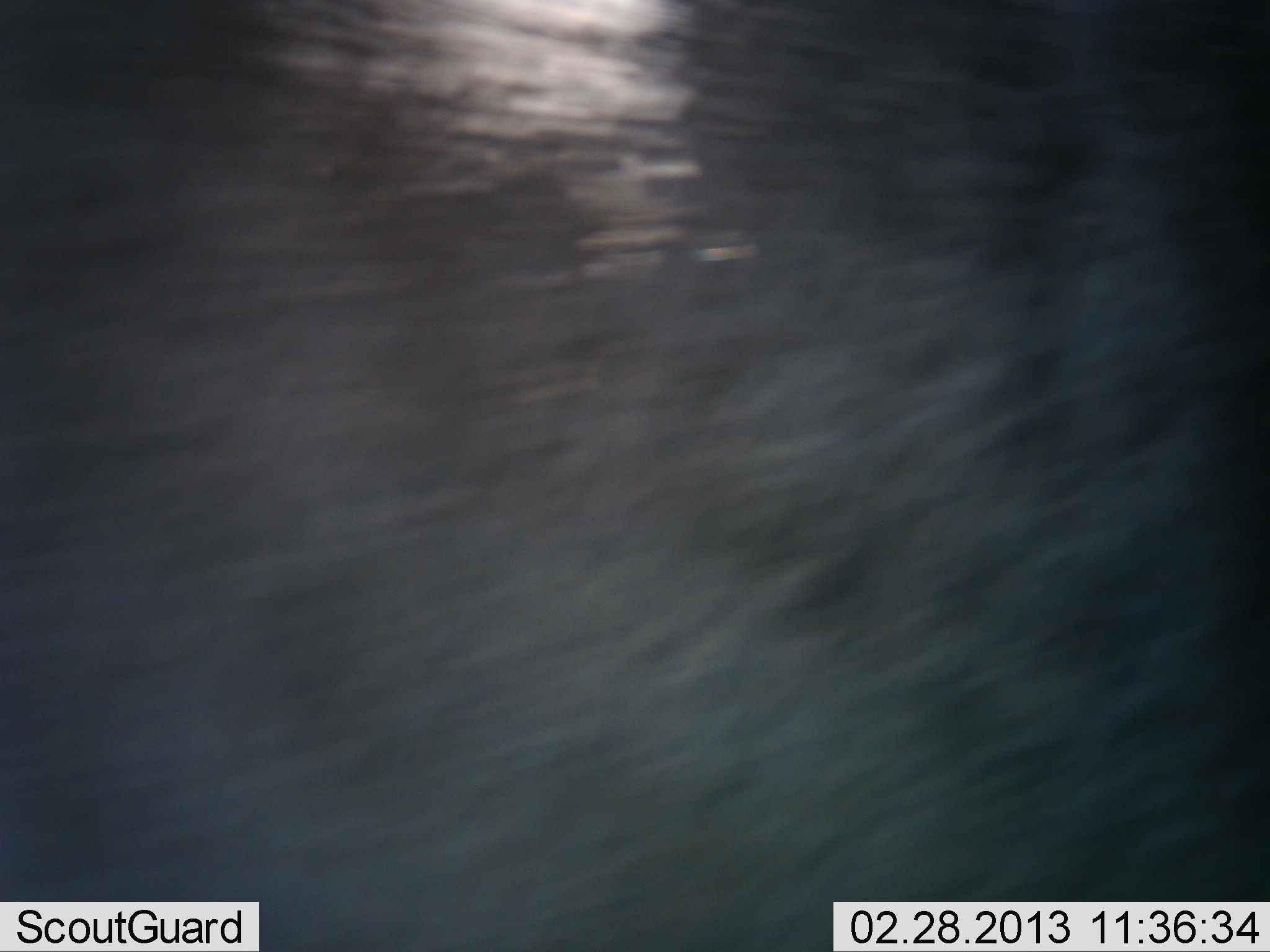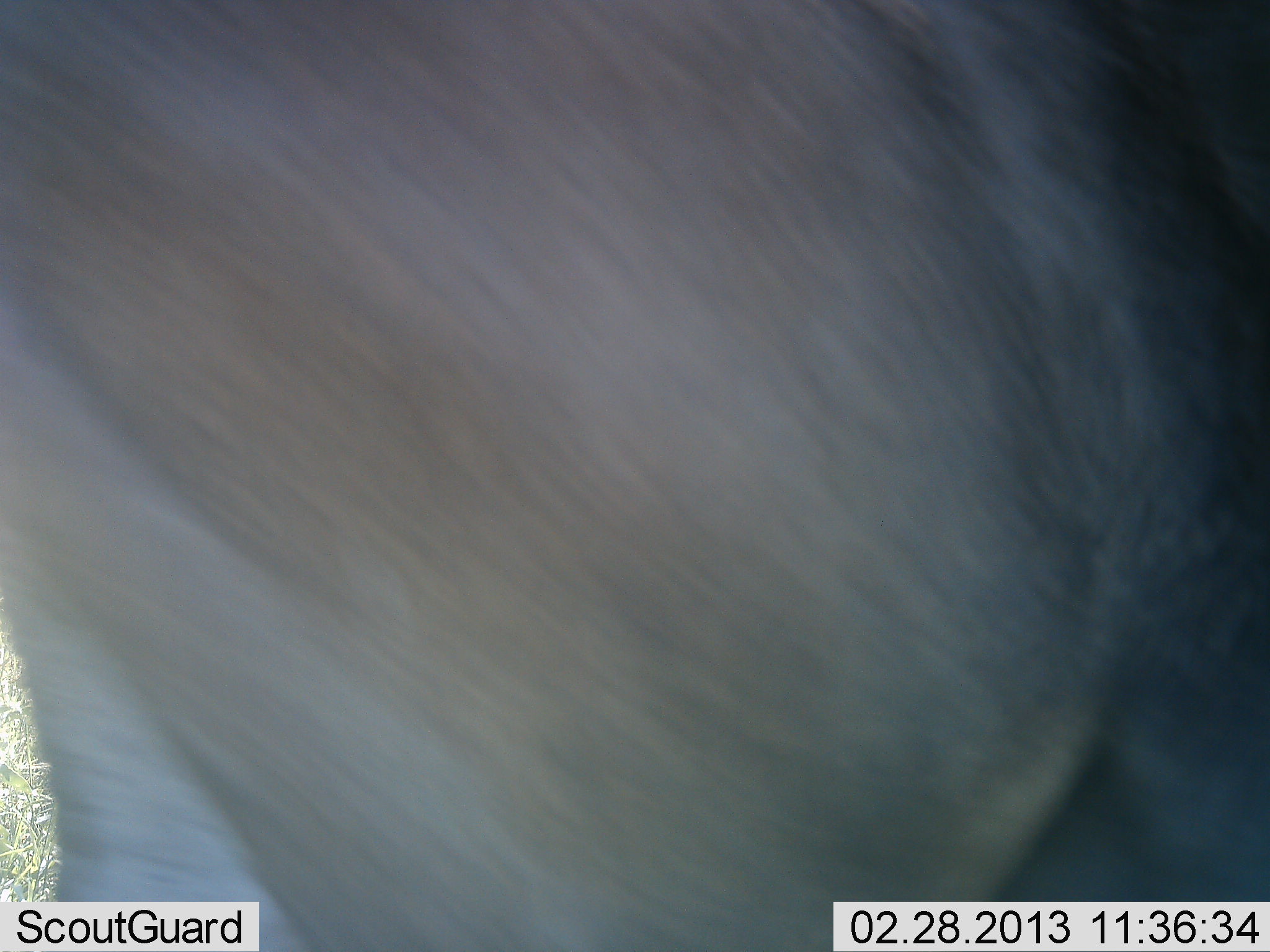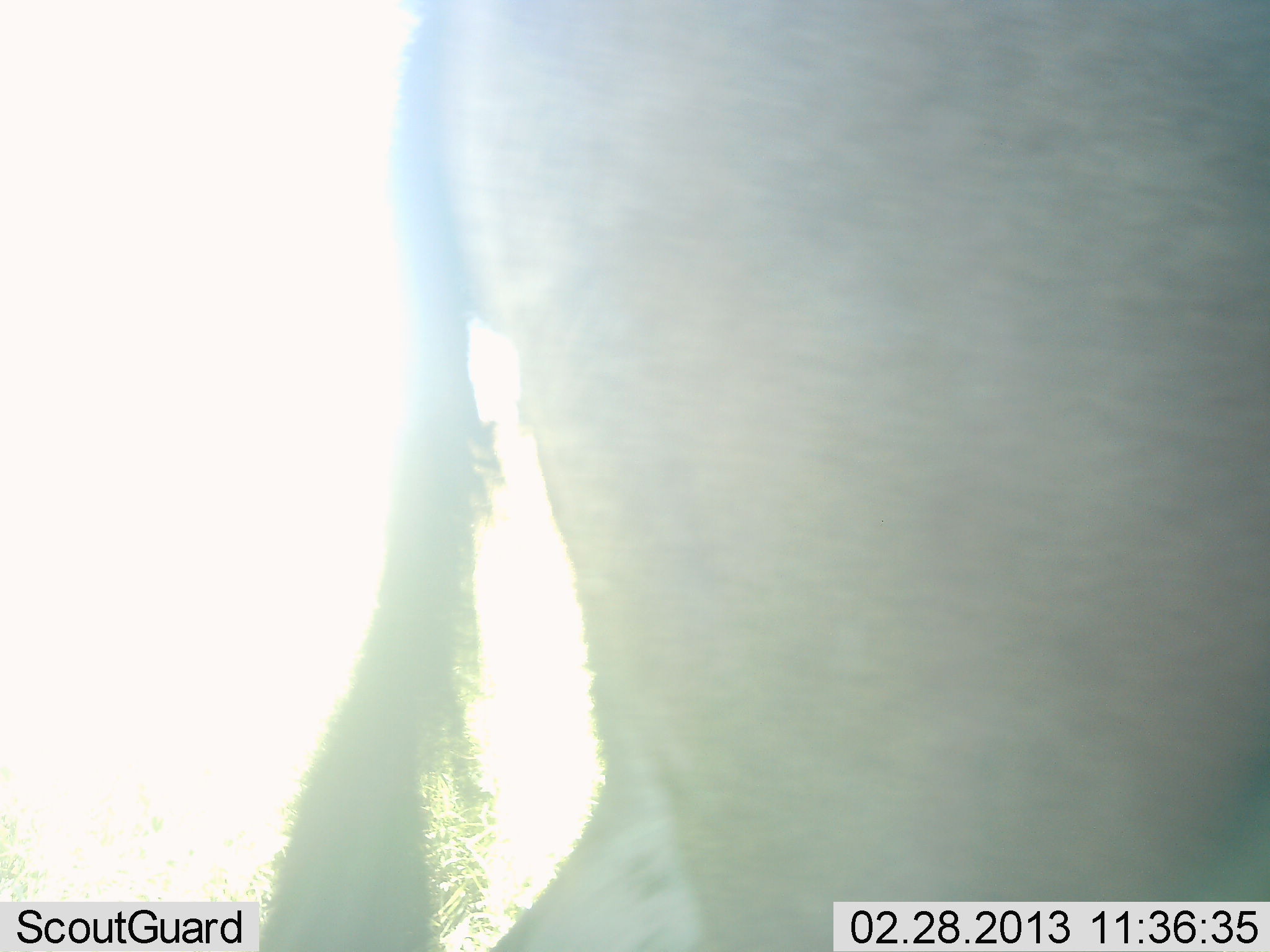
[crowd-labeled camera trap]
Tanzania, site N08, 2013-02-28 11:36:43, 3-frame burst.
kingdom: Animalia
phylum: Chordata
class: Mammalia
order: Artiodactyla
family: Bovidae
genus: Connochaetes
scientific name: Connochaetes taurinus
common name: blue wildebeest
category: wildebeest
Wildebeest (blue wildebeest) (Connochaetes taurinus), count 1. Behavior (volunteer vote fractions): standing 31%, resting 0%, moving 69%, interacting 8%. Young present (vote fraction): 0%. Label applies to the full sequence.